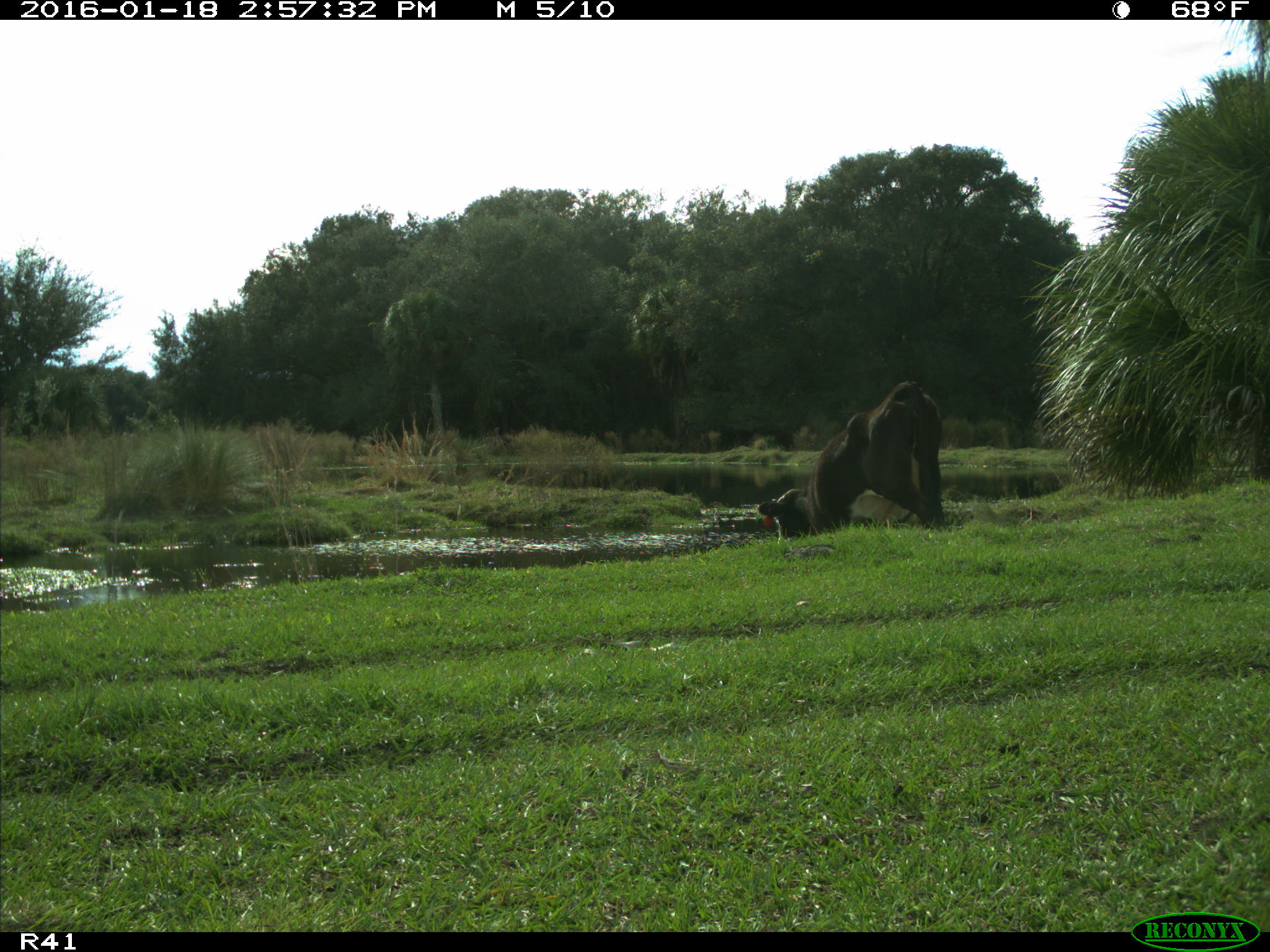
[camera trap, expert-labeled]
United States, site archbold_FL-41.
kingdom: Animalia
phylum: Chordata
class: Mammalia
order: Artiodactyla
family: Bovidae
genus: Bos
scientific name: Bos taurus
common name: domestic cow